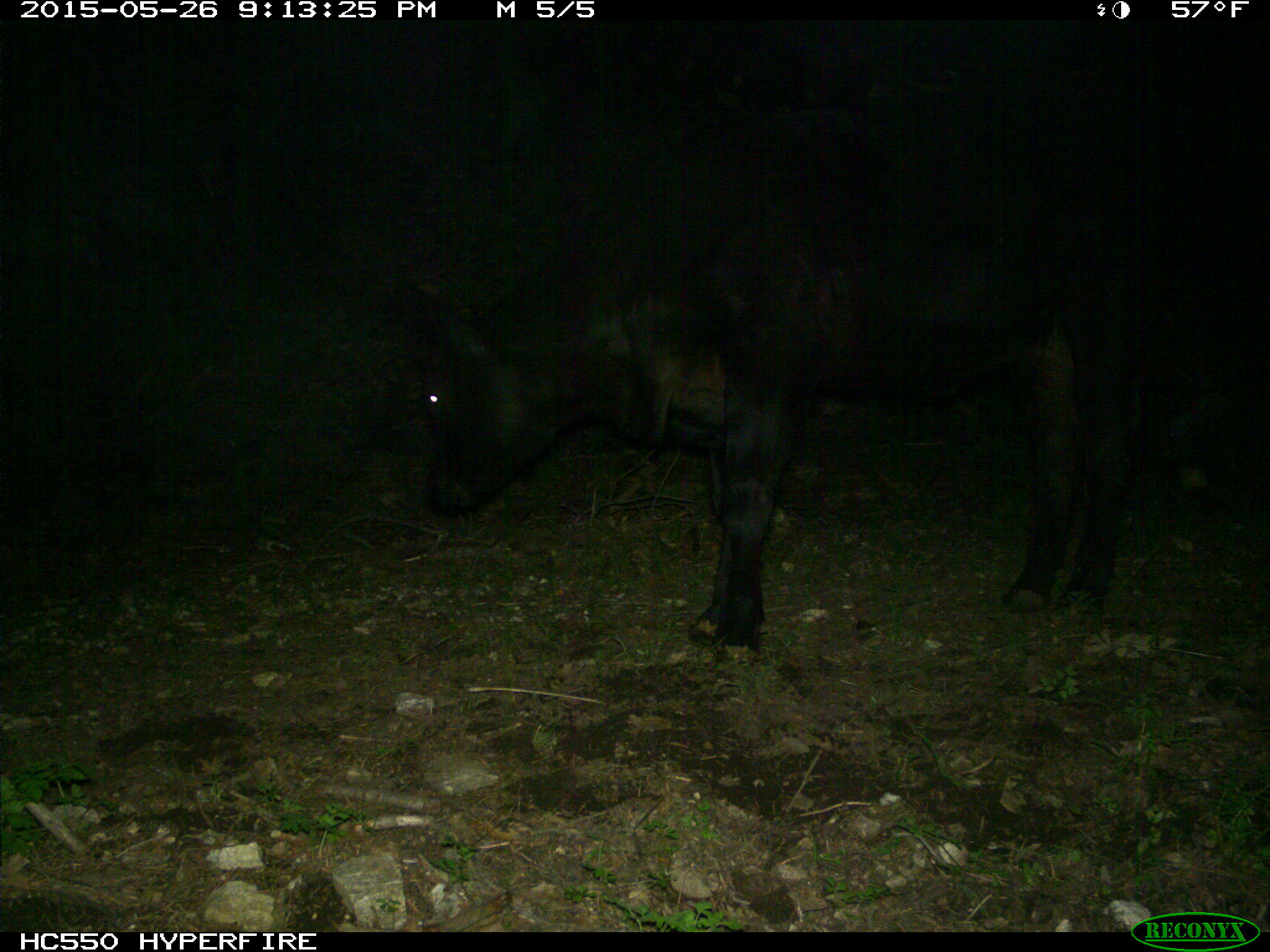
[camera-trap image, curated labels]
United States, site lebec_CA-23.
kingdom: Animalia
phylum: Chordata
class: Mammalia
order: Artiodactyla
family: Bovidae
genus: Bos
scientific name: Bos taurus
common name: domestic cow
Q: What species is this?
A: Bos taurus (domestic cow).